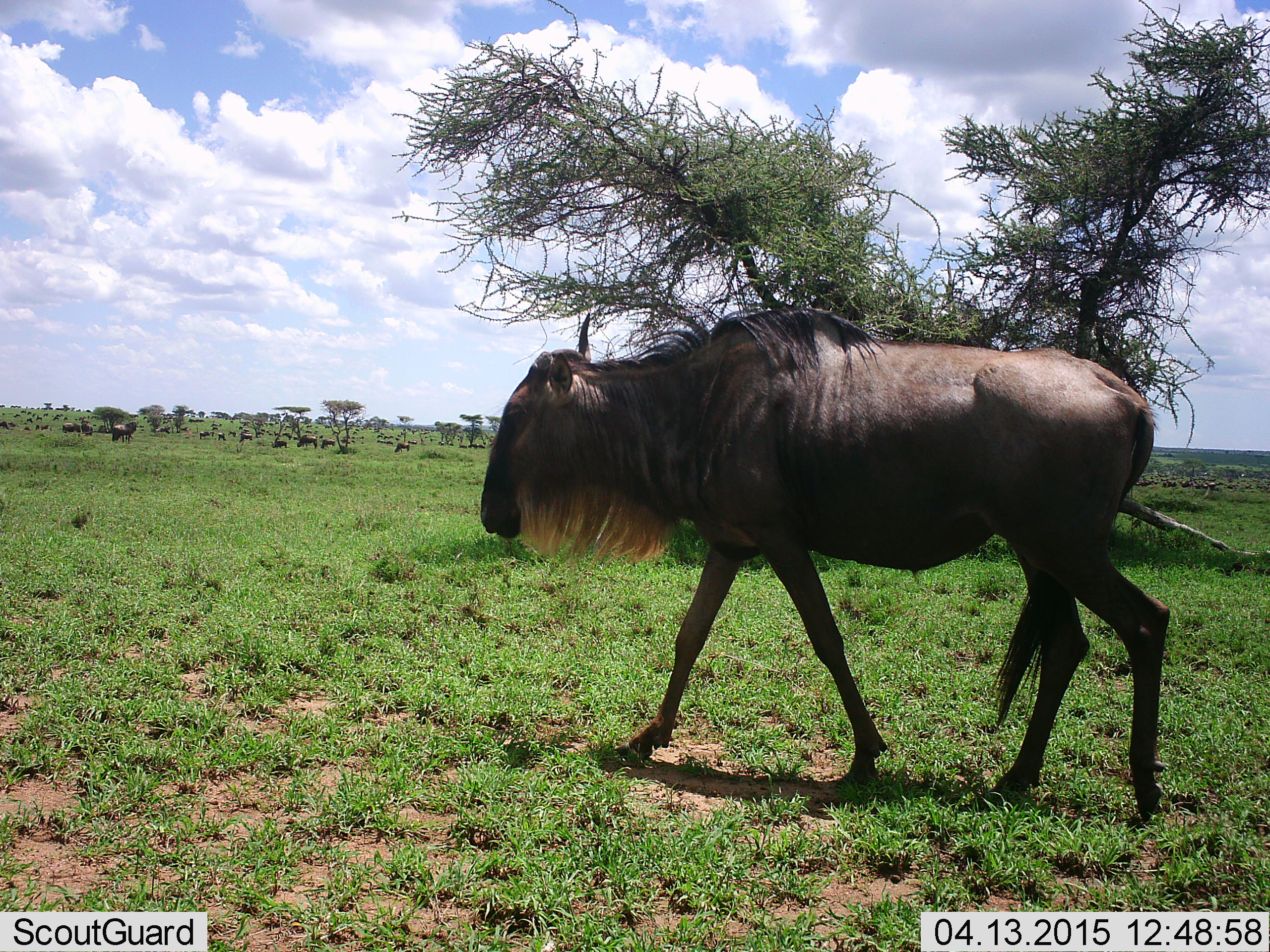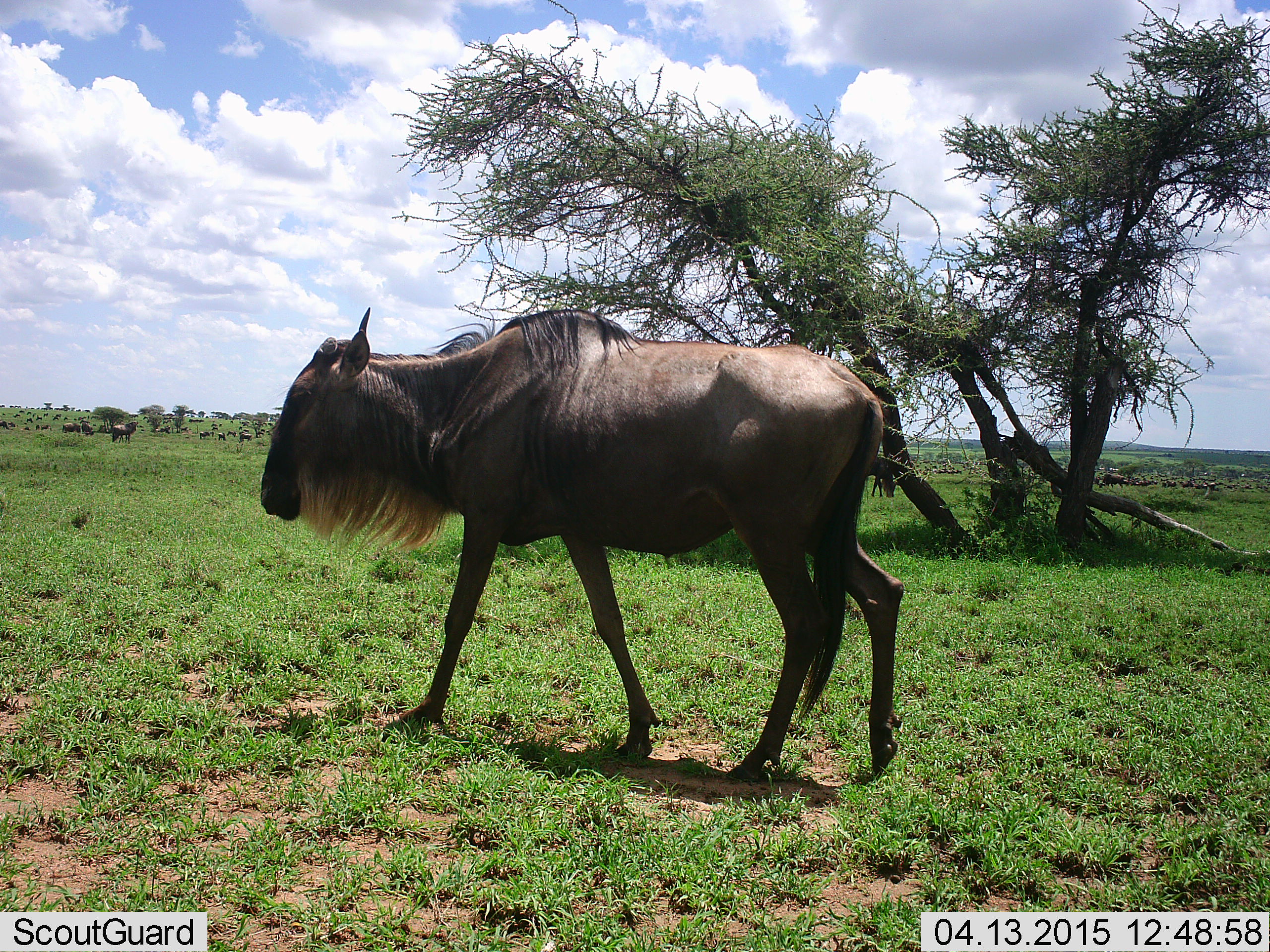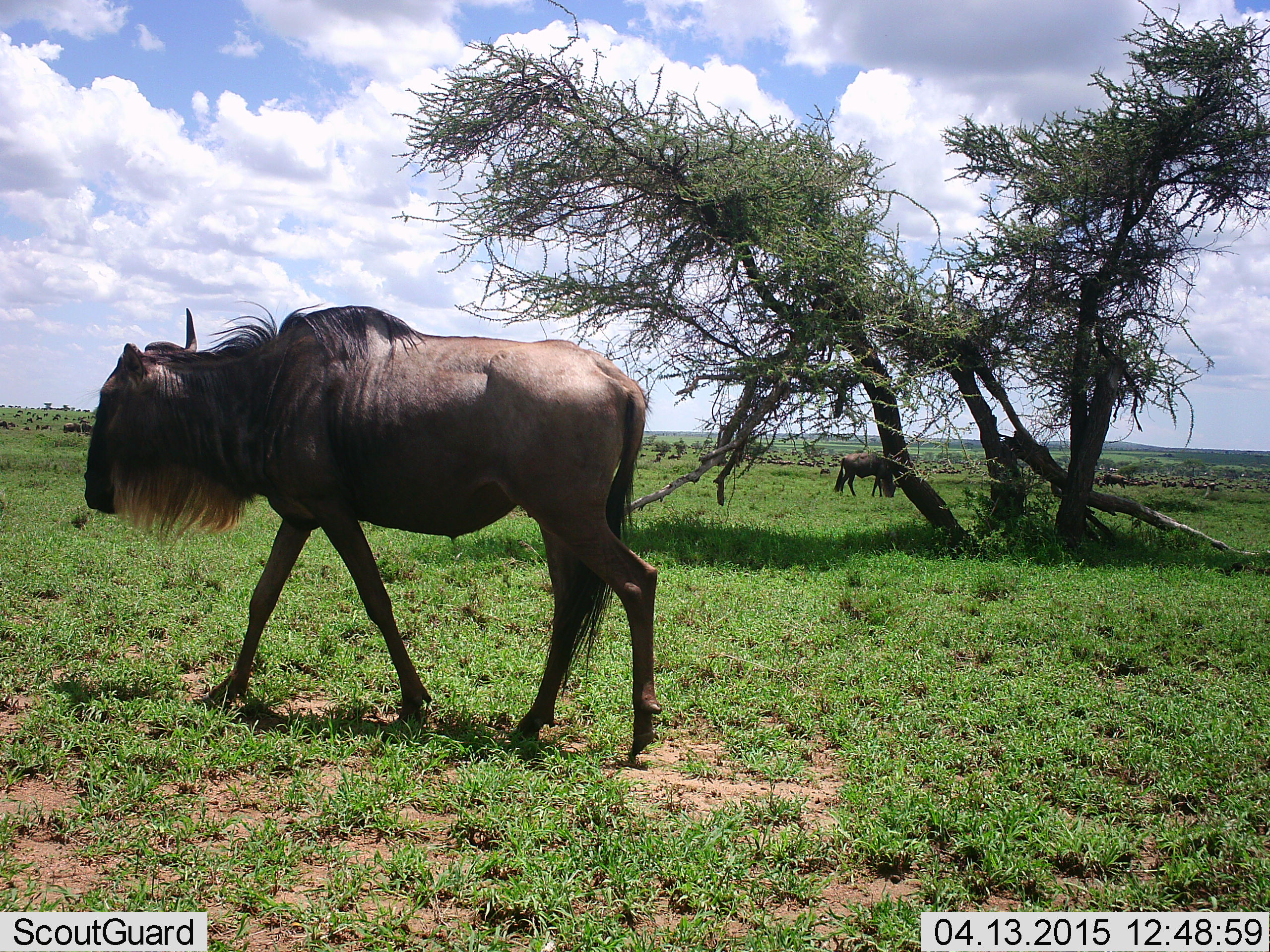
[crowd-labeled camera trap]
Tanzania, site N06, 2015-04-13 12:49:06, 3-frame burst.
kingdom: Animalia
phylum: Chordata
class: Mammalia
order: Artiodactyla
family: Bovidae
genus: Connochaetes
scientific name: Connochaetes taurinus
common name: blue wildebeest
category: wildebeest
Wildebeest (blue wildebeest) (Connochaetes taurinus), count 11-50. Behavior (volunteer vote fractions): standing 60%, resting 0%, moving 80%, interacting 10%. Young present (vote fraction): 0%. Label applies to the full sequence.